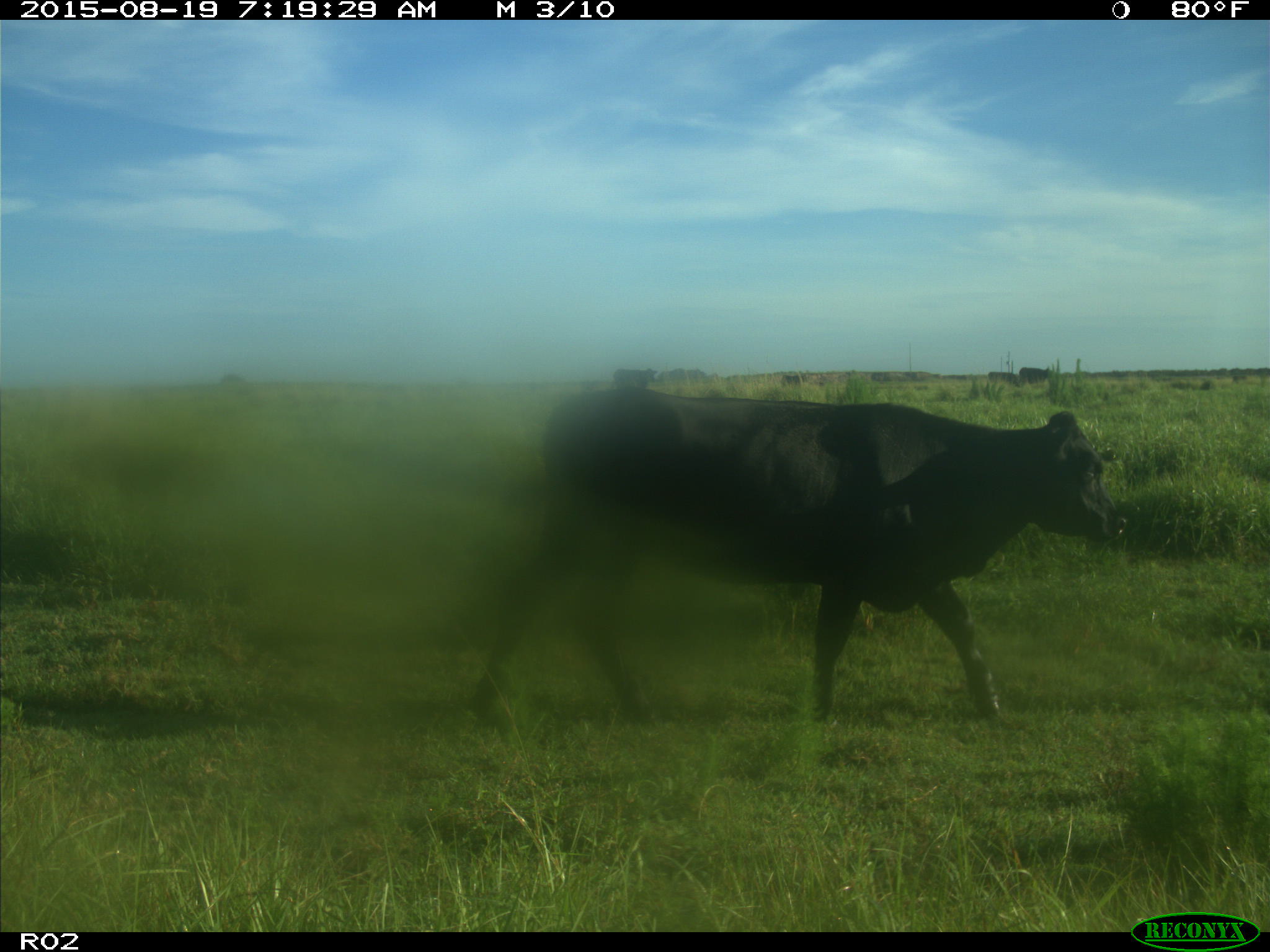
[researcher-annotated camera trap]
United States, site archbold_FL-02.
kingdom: Animalia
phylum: Chordata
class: Mammalia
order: Artiodactyla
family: Bovidae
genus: Bos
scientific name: Bos taurus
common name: domestic cow